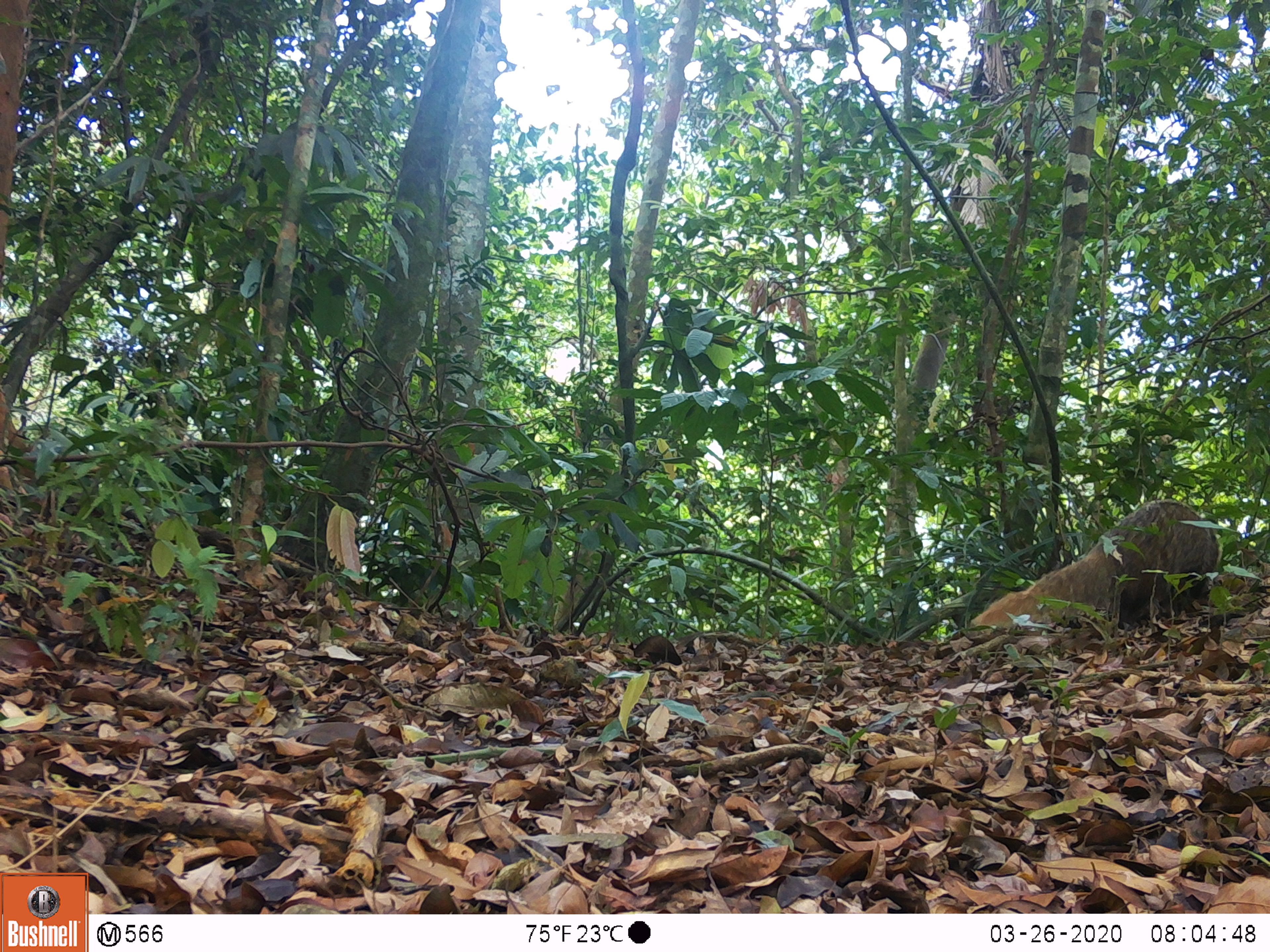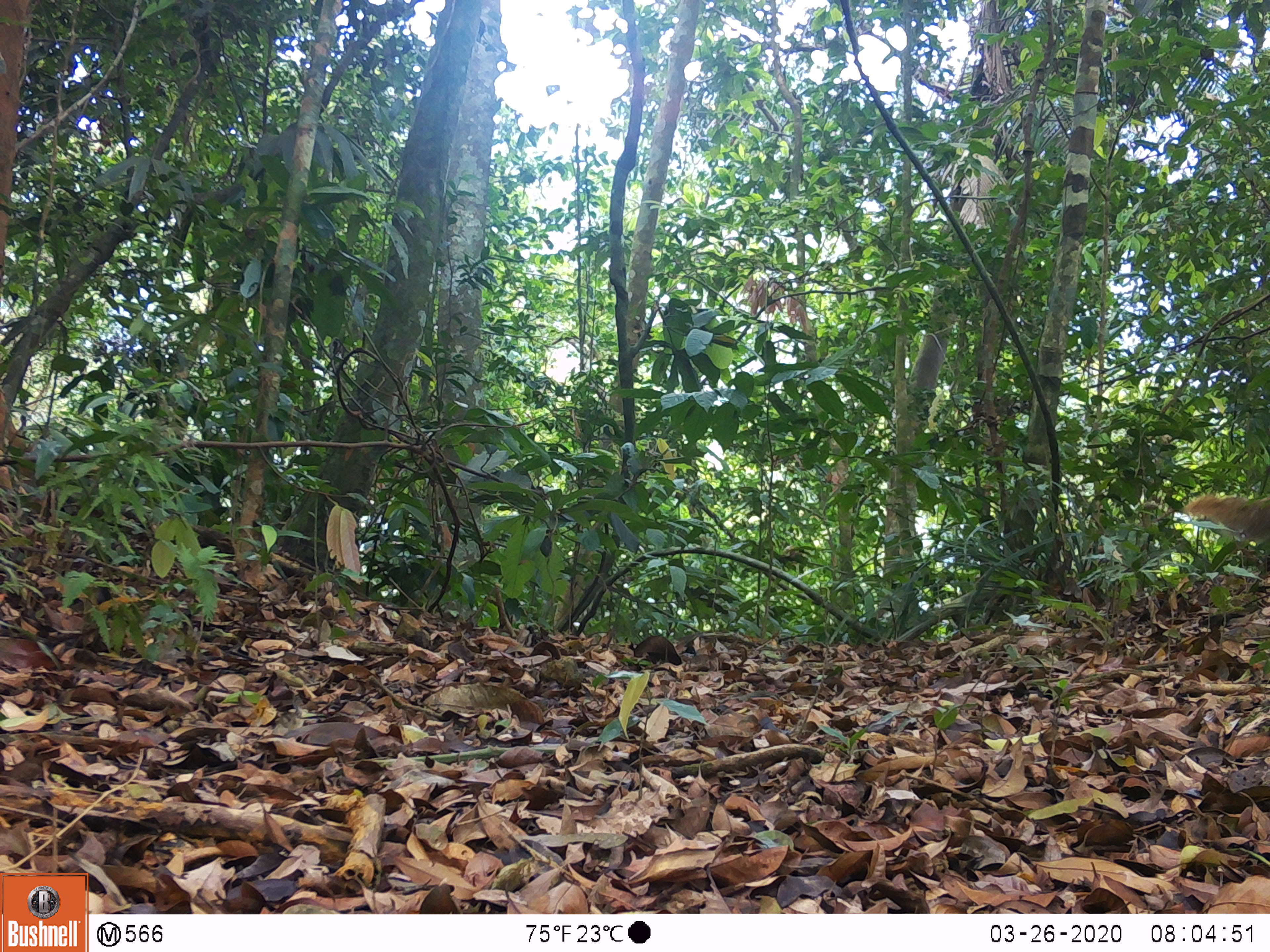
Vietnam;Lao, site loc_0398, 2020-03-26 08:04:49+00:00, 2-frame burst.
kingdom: Animalia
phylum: Chordata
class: Mammalia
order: Carnivora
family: Herpestidae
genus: Urva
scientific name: Urva urva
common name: crab-eating mongoose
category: crab eating mongoose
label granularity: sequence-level